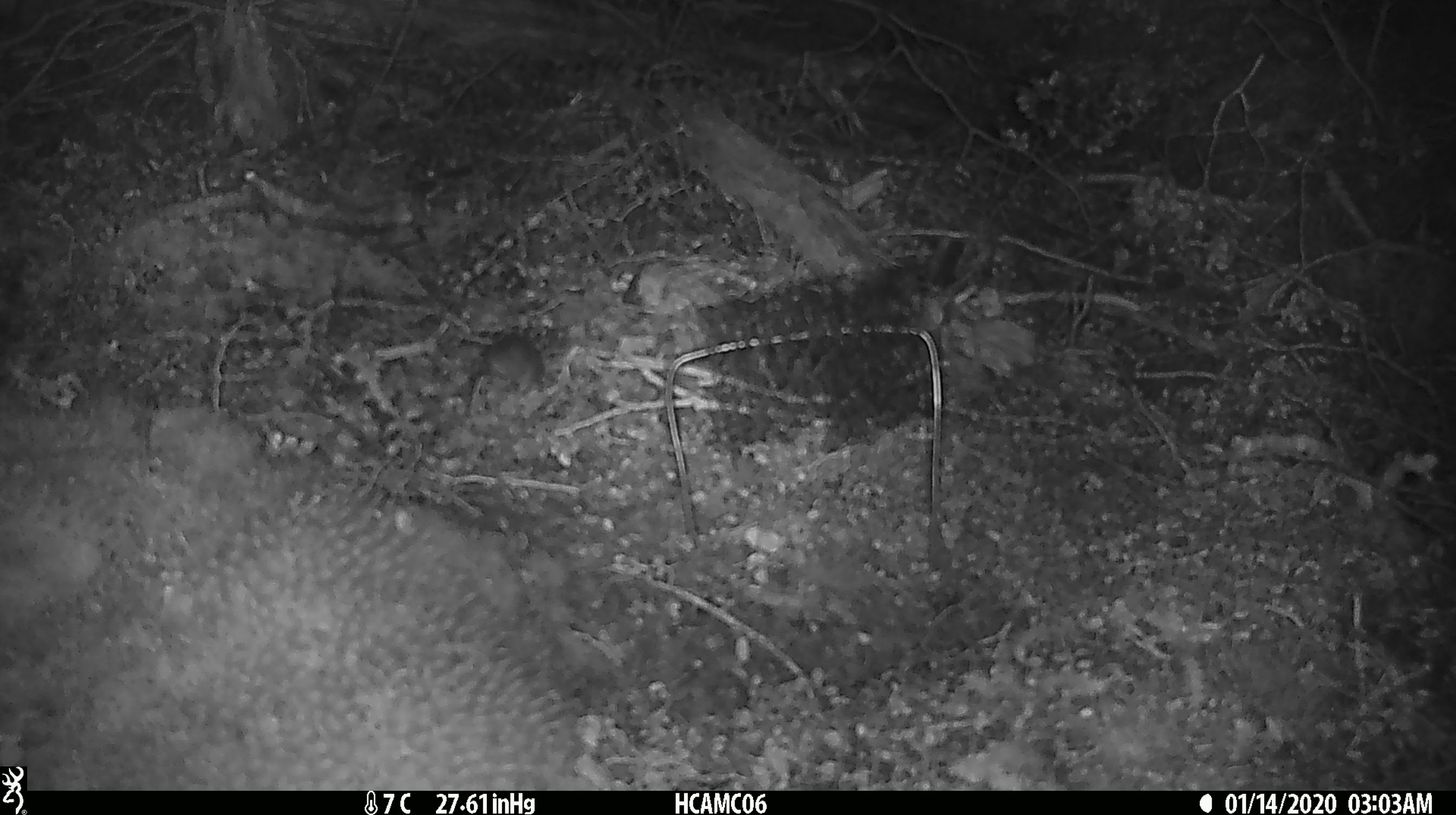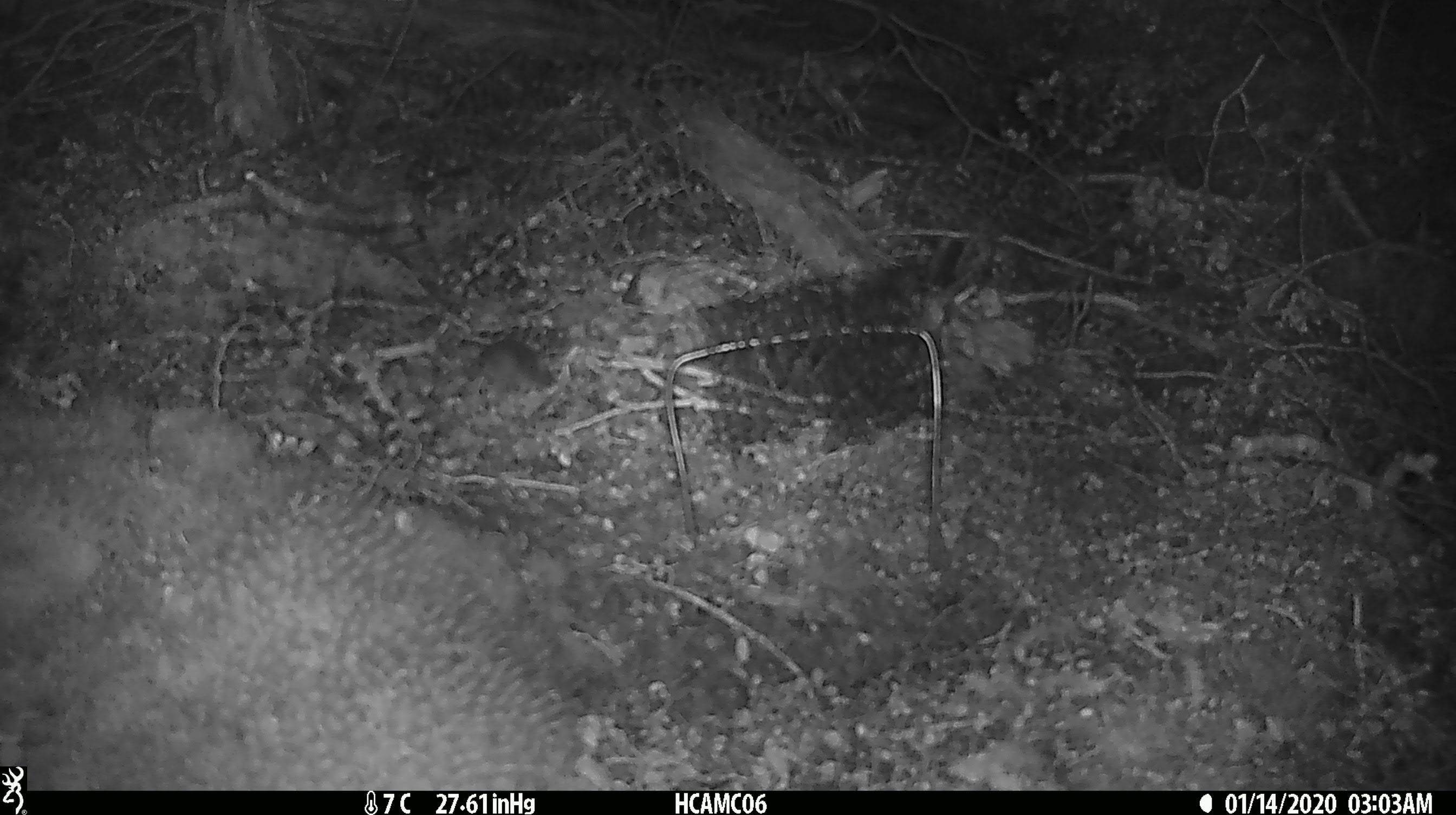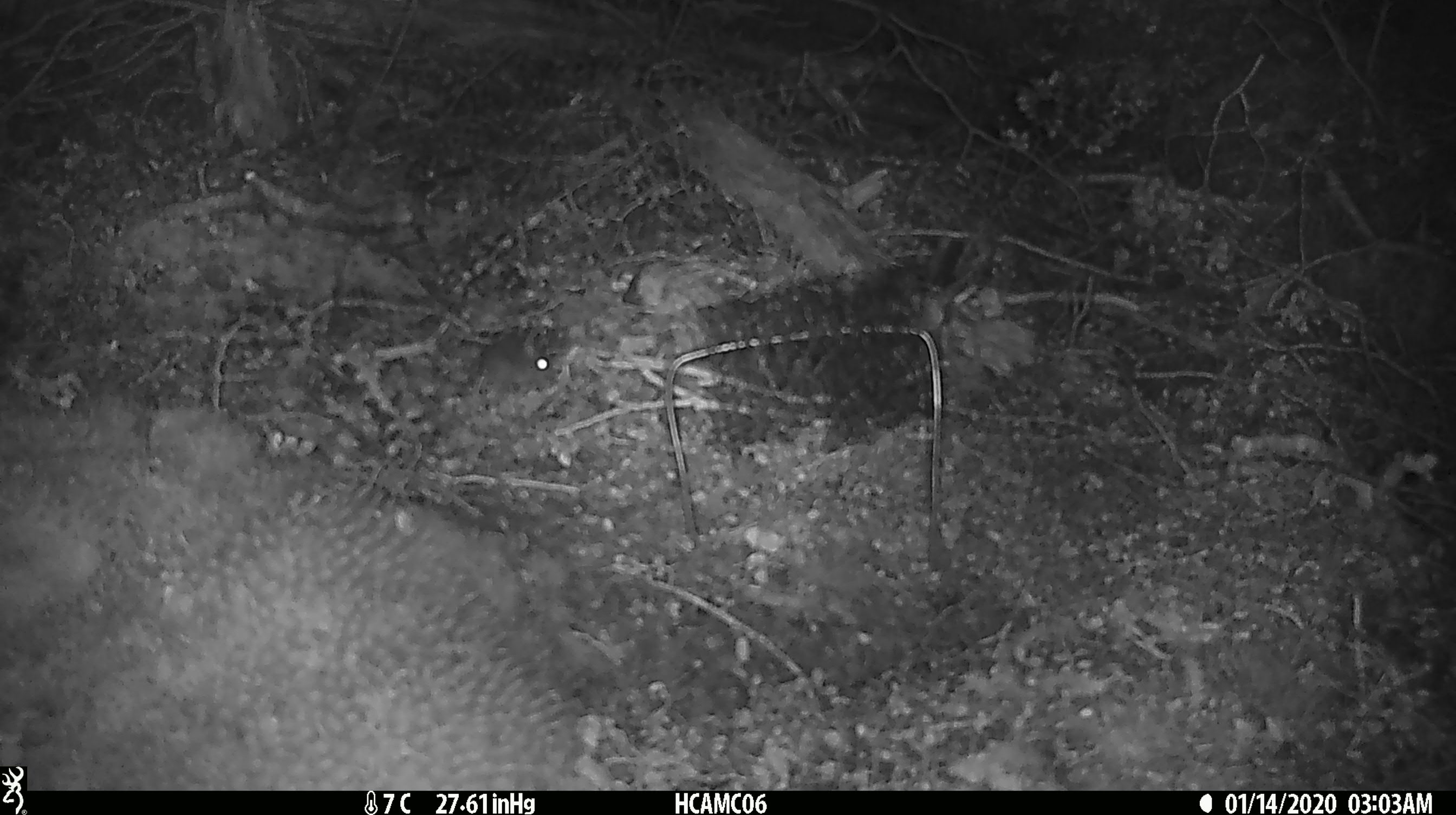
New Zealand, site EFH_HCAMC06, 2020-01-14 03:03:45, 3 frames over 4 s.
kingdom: Animalia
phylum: Chordata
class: Mammalia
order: Rodentia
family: Muridae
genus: Mus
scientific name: Mus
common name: mouse